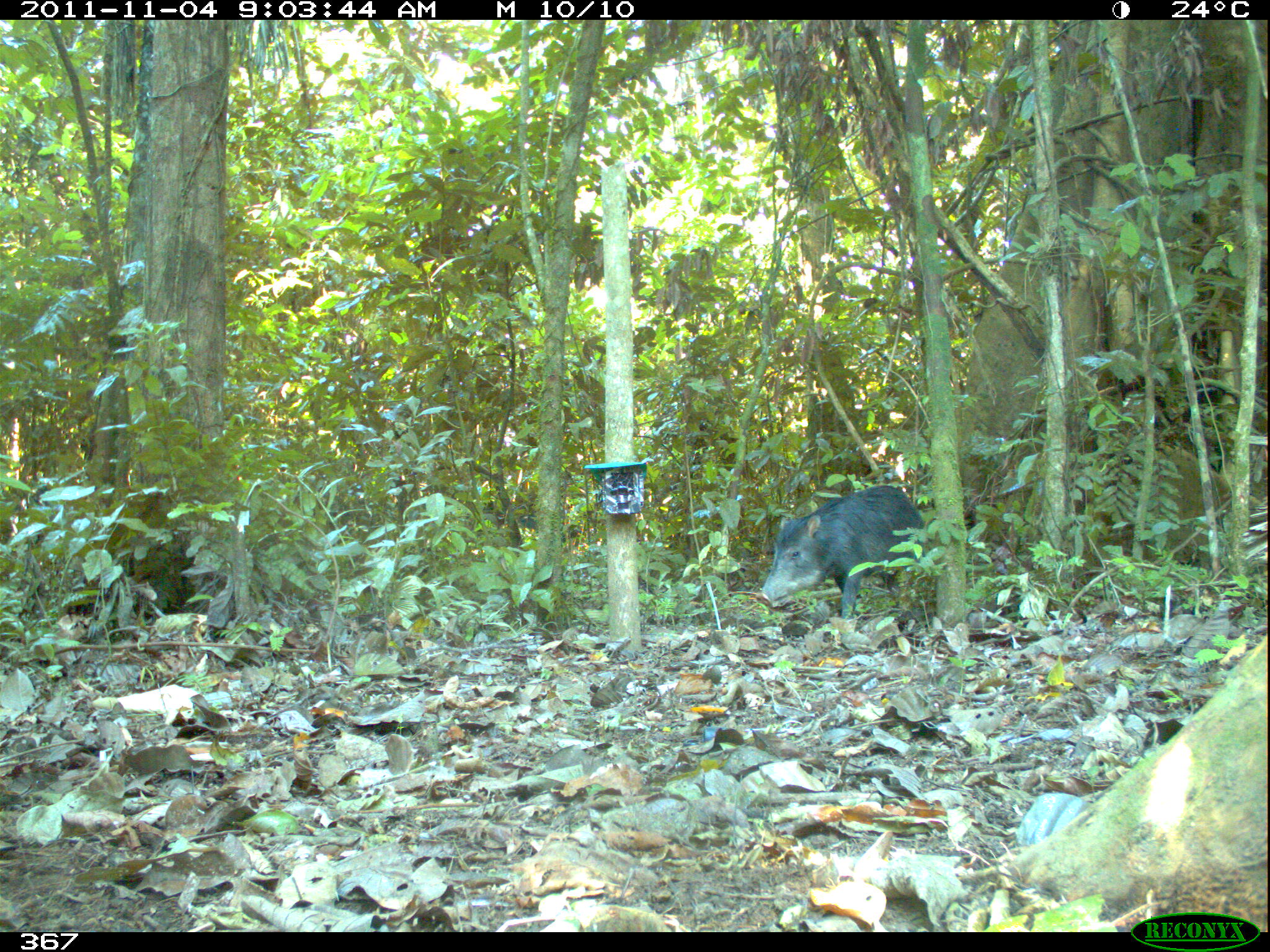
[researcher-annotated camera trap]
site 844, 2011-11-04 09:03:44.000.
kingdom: Animalia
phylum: Chordata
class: Mammalia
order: Artiodactyla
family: Tayassuidae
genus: Tayassu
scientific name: Tayassu pecari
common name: white-lipped peccary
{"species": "Tayassu pecari (white-lipped peccary)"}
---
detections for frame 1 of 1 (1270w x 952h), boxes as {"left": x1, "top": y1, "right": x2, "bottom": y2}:
tayassu pecari: {"left": 753, "top": 483, "right": 929, "bottom": 625}